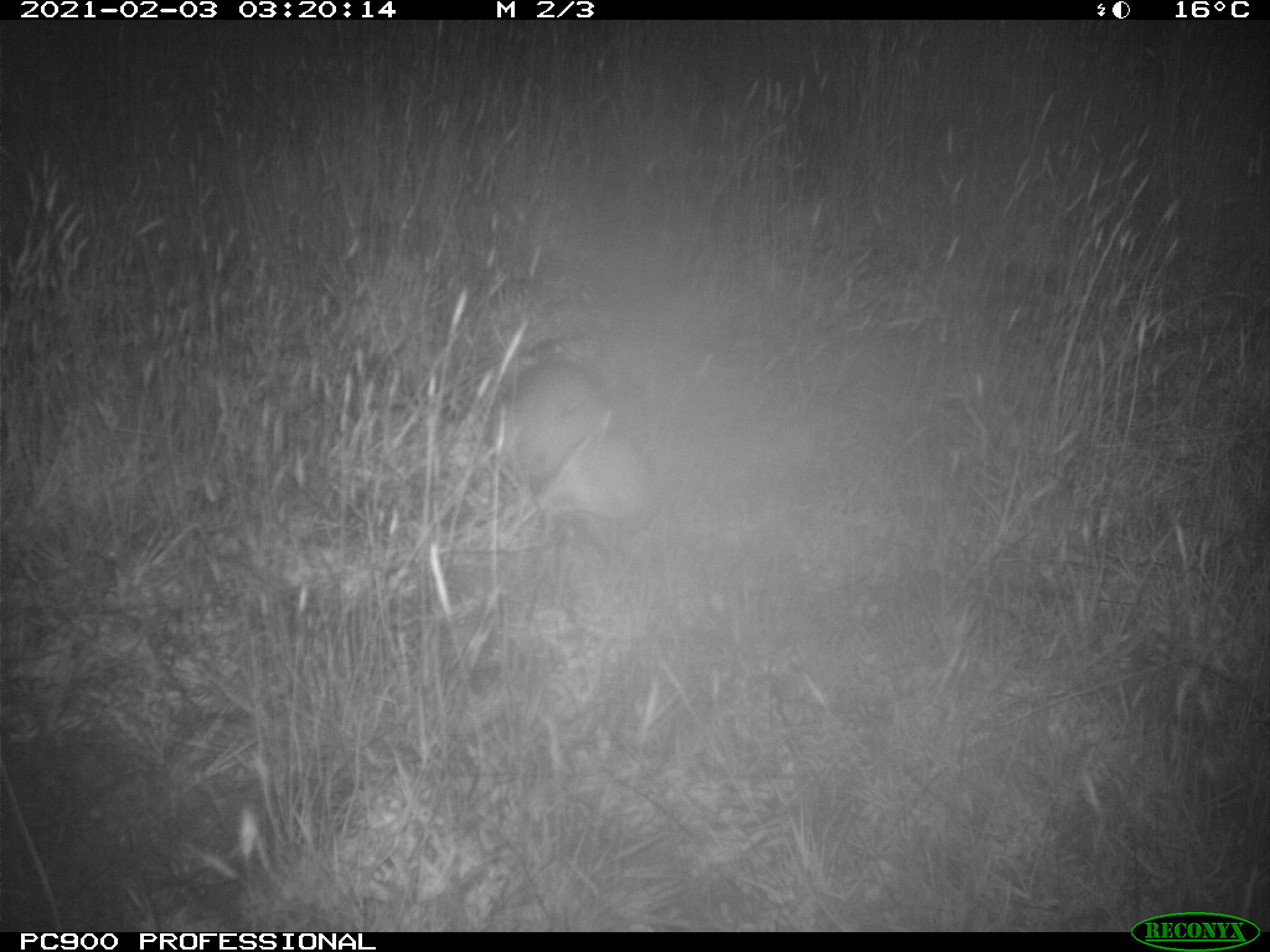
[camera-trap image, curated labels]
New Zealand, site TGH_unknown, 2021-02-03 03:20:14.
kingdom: Animalia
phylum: Chordata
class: Mammalia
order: Carnivora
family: Mustelidae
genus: Mustela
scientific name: Mustela furo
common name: ferret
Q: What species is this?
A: Ferret (Mustela furo).